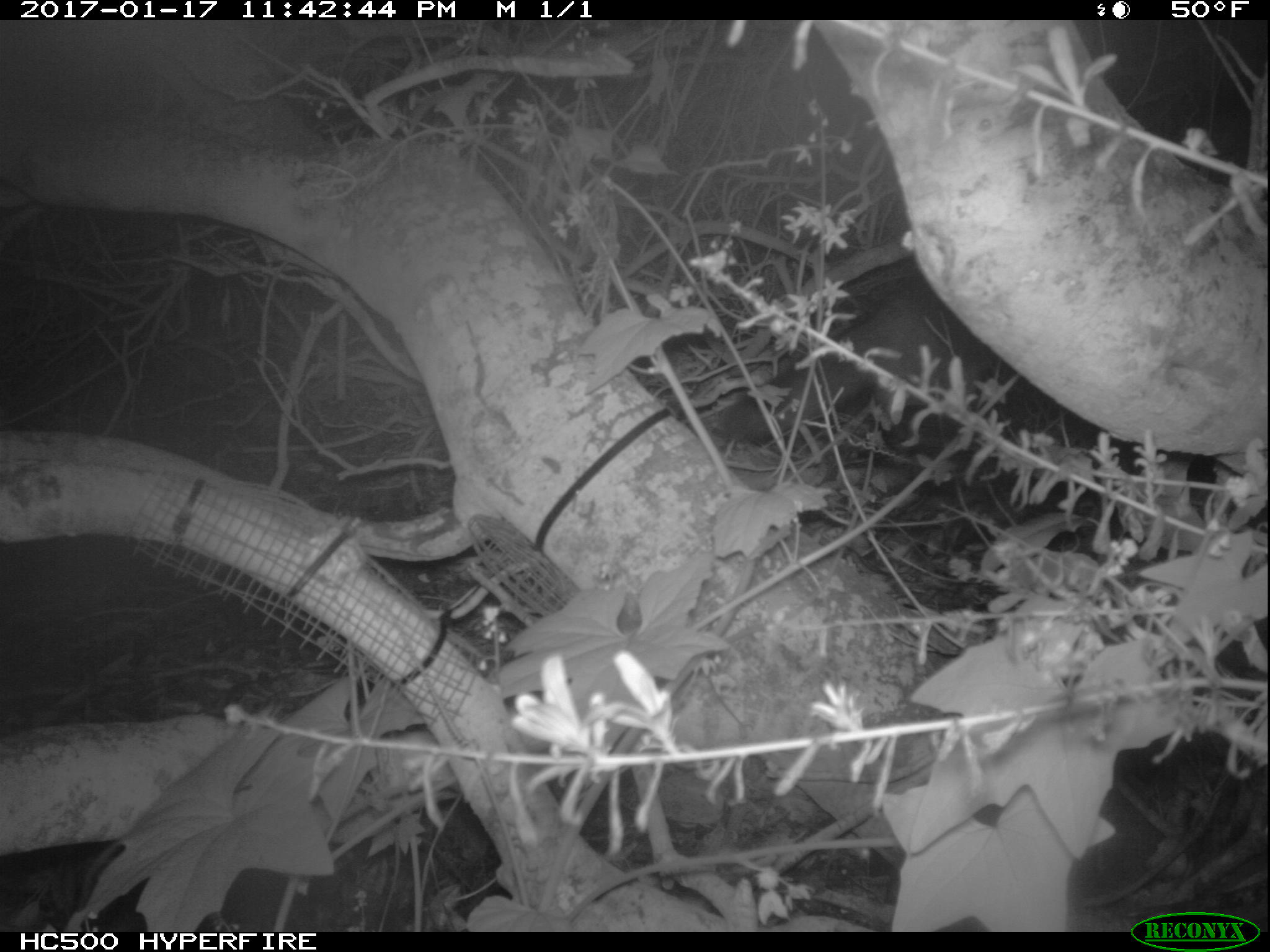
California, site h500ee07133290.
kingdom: Animalia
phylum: Chordata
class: Mammalia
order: Carnivora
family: Canidae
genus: Urocyon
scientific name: Urocyon littoralis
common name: island fox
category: fox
Fox (island fox) (Urocyon littoralis).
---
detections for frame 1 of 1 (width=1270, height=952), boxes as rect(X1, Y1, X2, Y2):
fox: rect(720, 276, 990, 446)